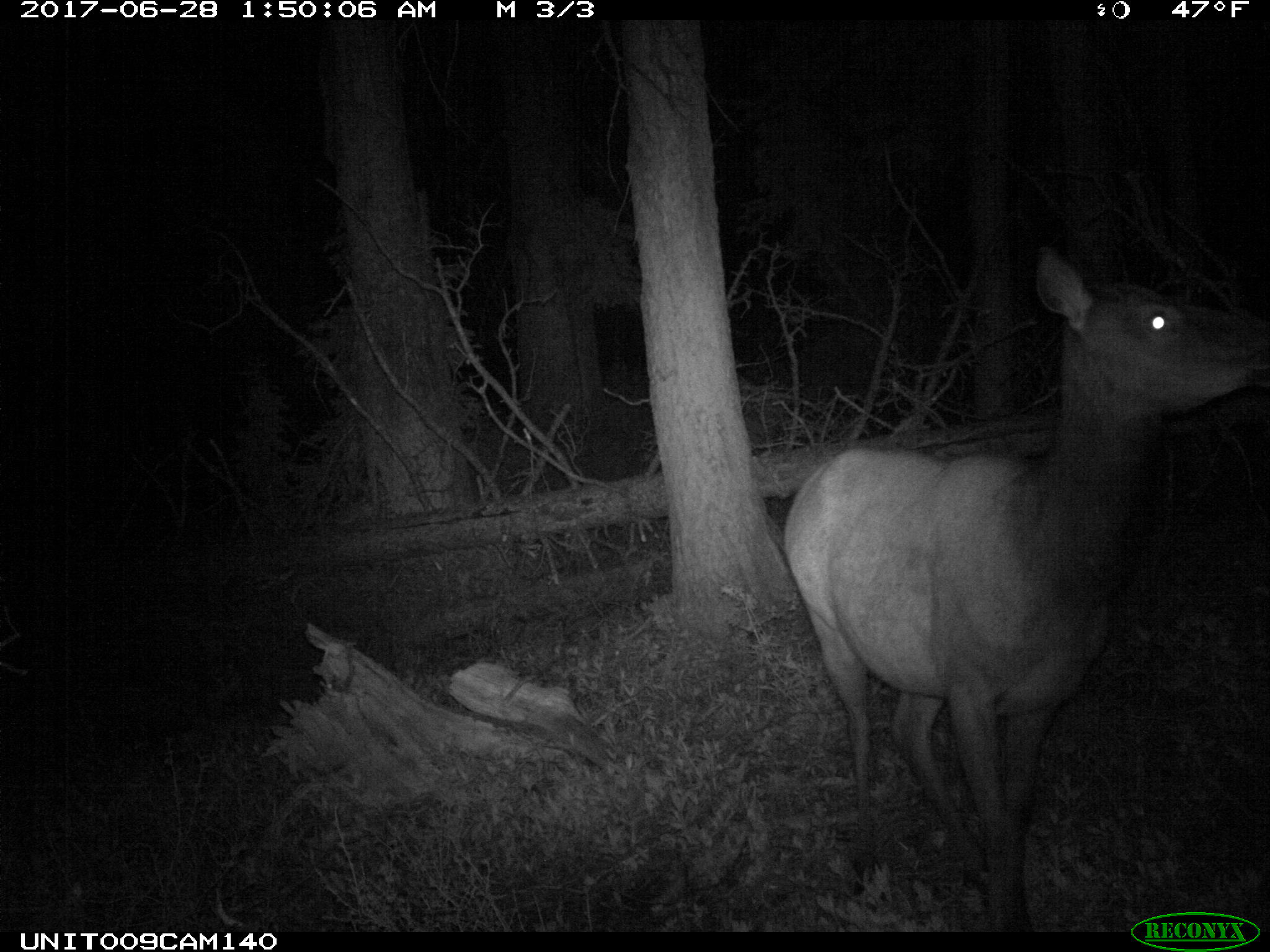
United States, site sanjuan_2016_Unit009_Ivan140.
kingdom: Animalia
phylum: Chordata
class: Mammalia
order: Artiodactyla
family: Cervidae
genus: Cervus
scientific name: Cervus elaphus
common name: red deer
Cervus elaphus (red deer).